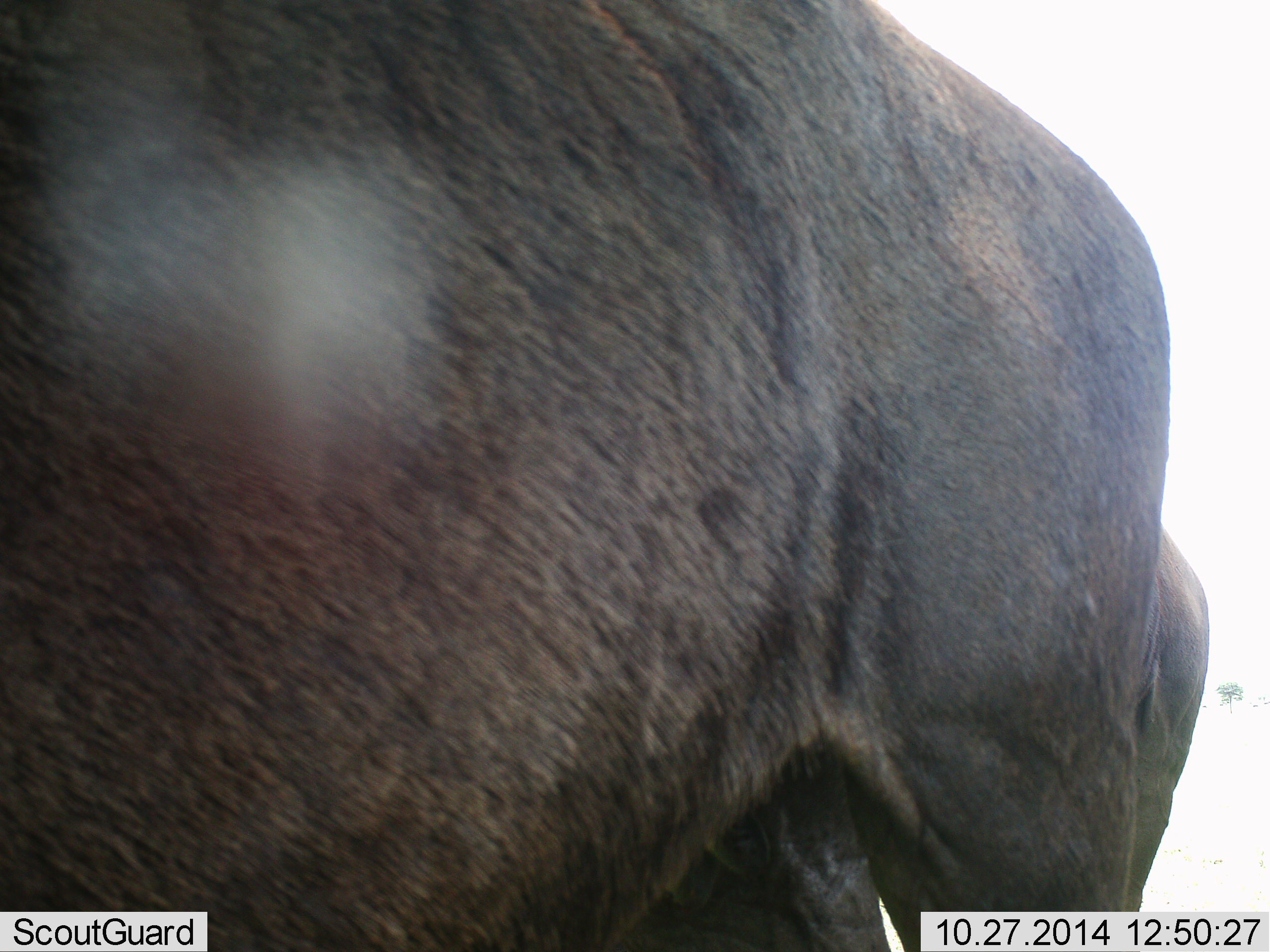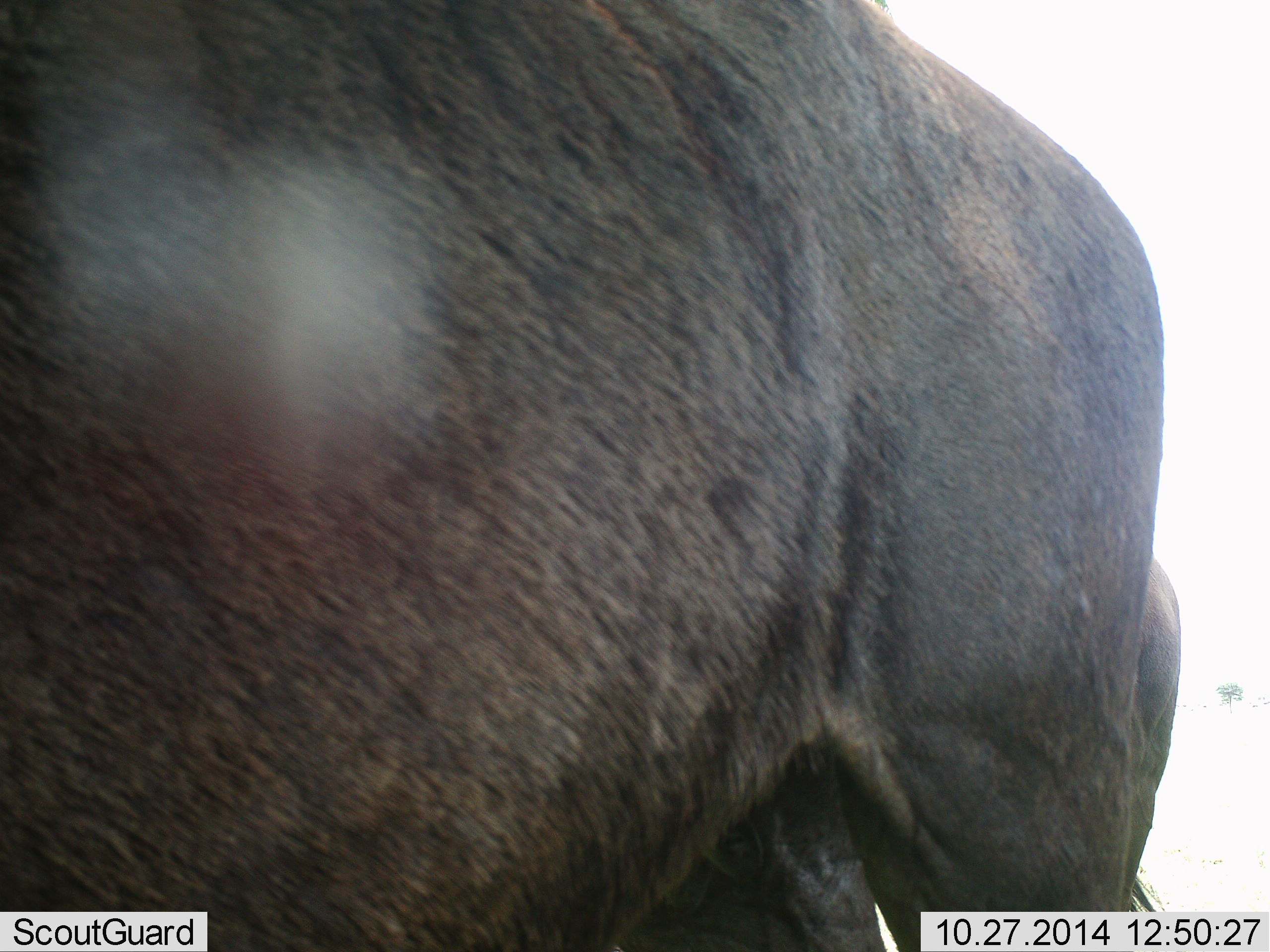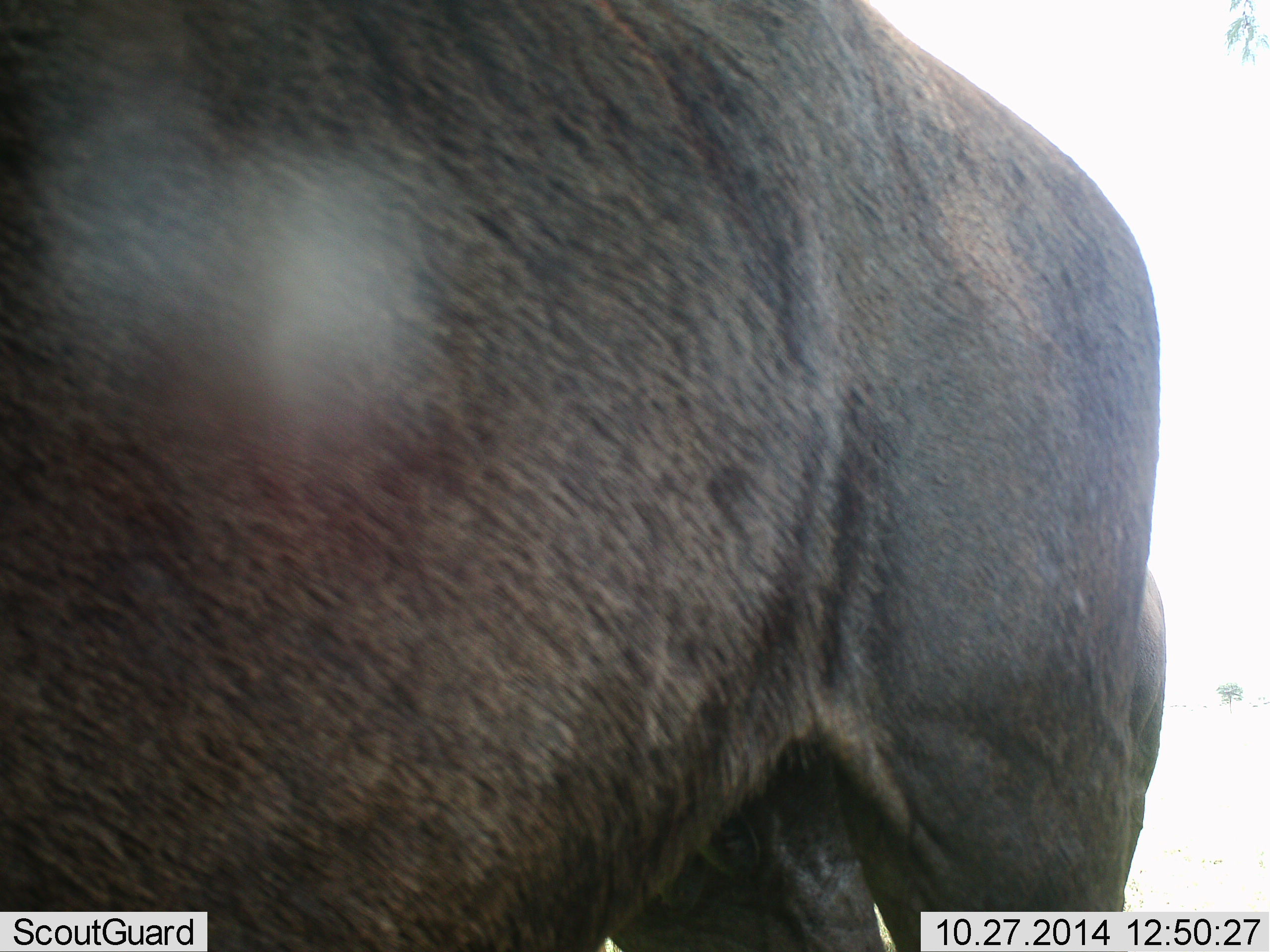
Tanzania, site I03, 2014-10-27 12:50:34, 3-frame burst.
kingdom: Animalia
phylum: Chordata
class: Mammalia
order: Artiodactyla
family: Bovidae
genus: Connochaetes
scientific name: Connochaetes taurinus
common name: blue wildebeest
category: wildebeest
Wildebeest (blue wildebeest) (Connochaetes taurinus), count 1. Behavior (volunteer vote fractions): standing 90%, resting 0%, moving 0%, interacting 0%. Young present (vote fraction): 0%. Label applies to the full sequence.